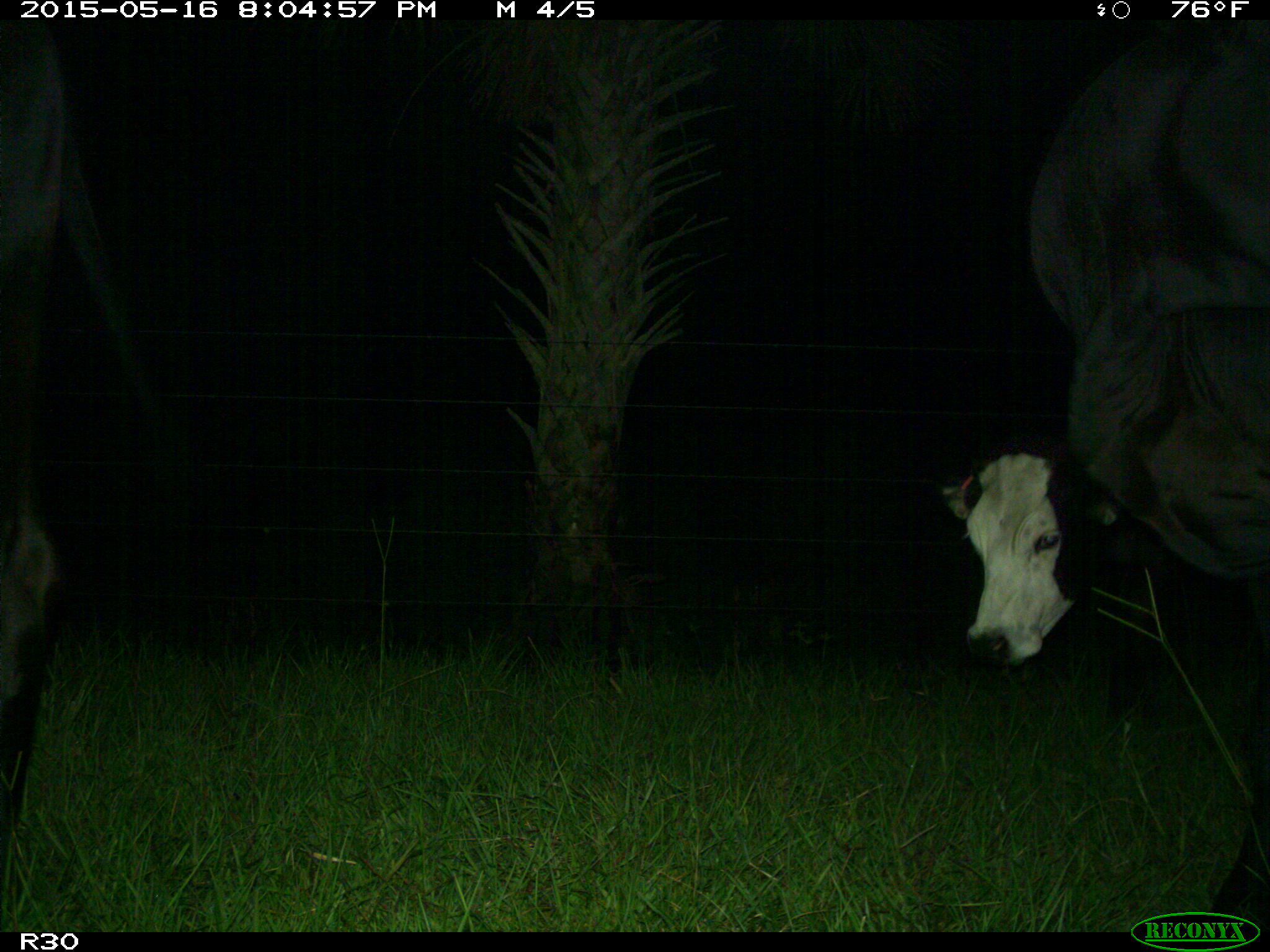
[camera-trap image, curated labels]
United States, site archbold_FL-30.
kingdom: Animalia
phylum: Chordata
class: Mammalia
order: Artiodactyla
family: Bovidae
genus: Bos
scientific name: Bos taurus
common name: domestic cow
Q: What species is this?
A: Bos taurus (domestic cow).